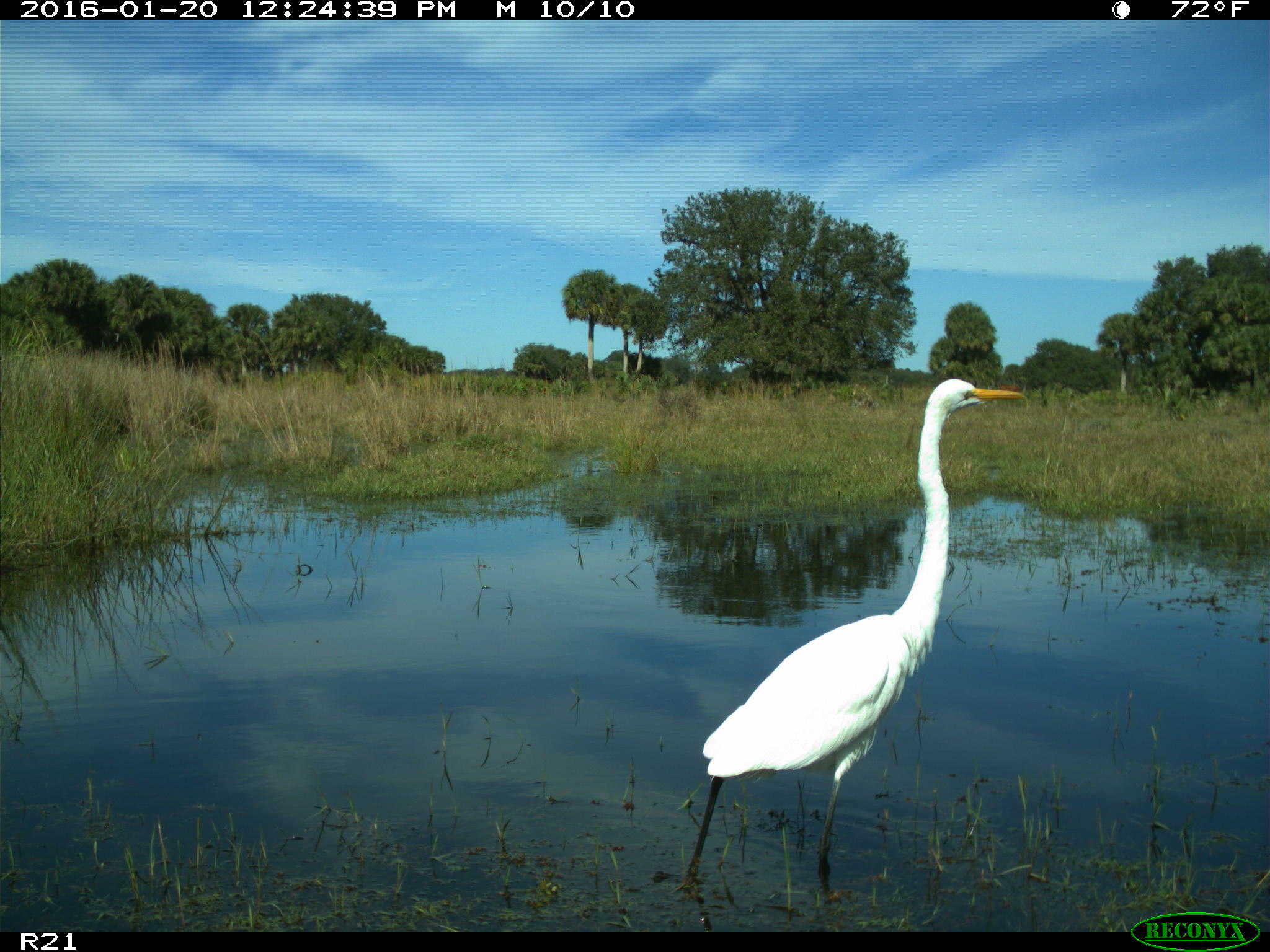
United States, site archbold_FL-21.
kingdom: Animalia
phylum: Chordata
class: Aves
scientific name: Aves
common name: birds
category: unidentified bird